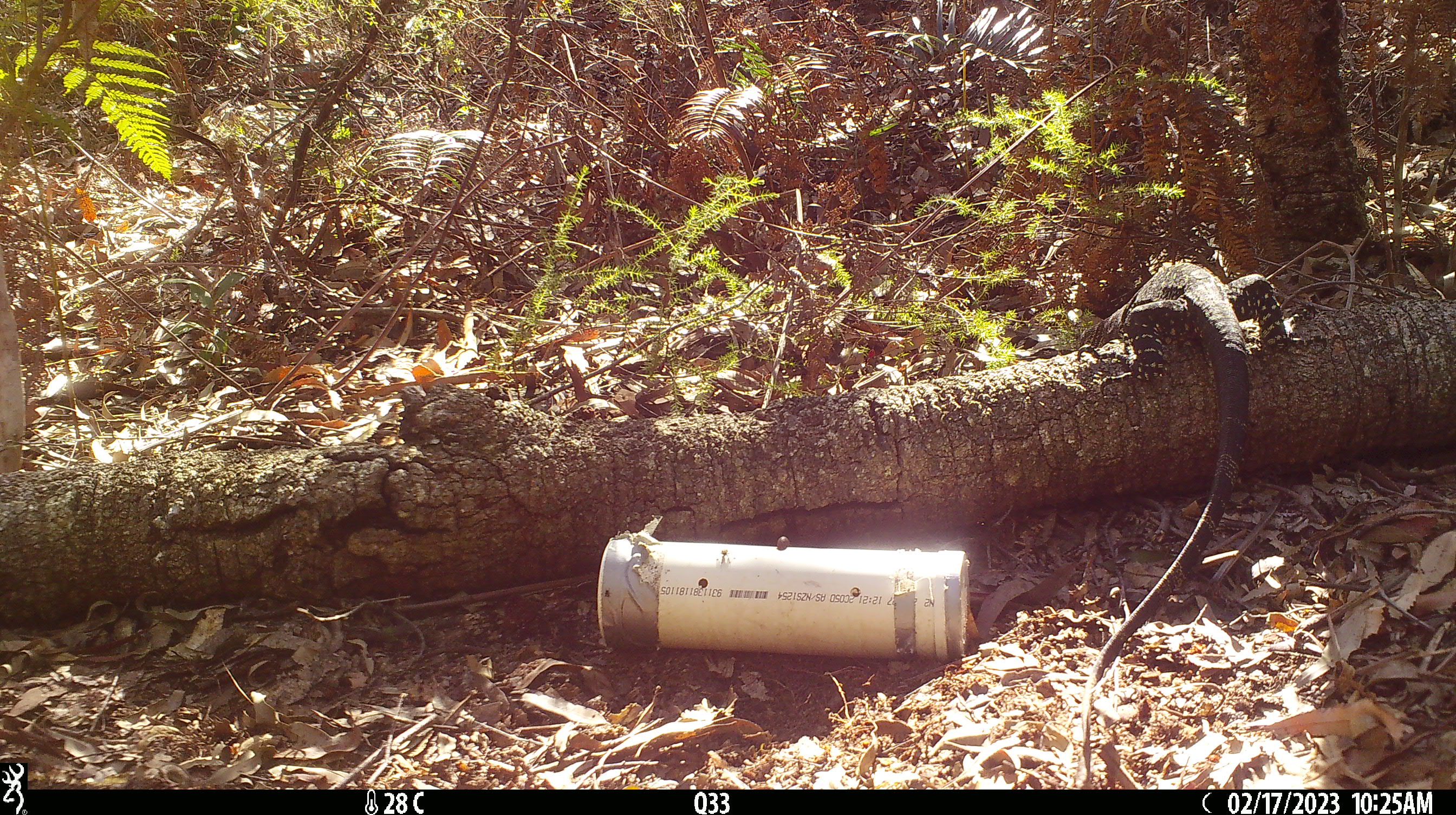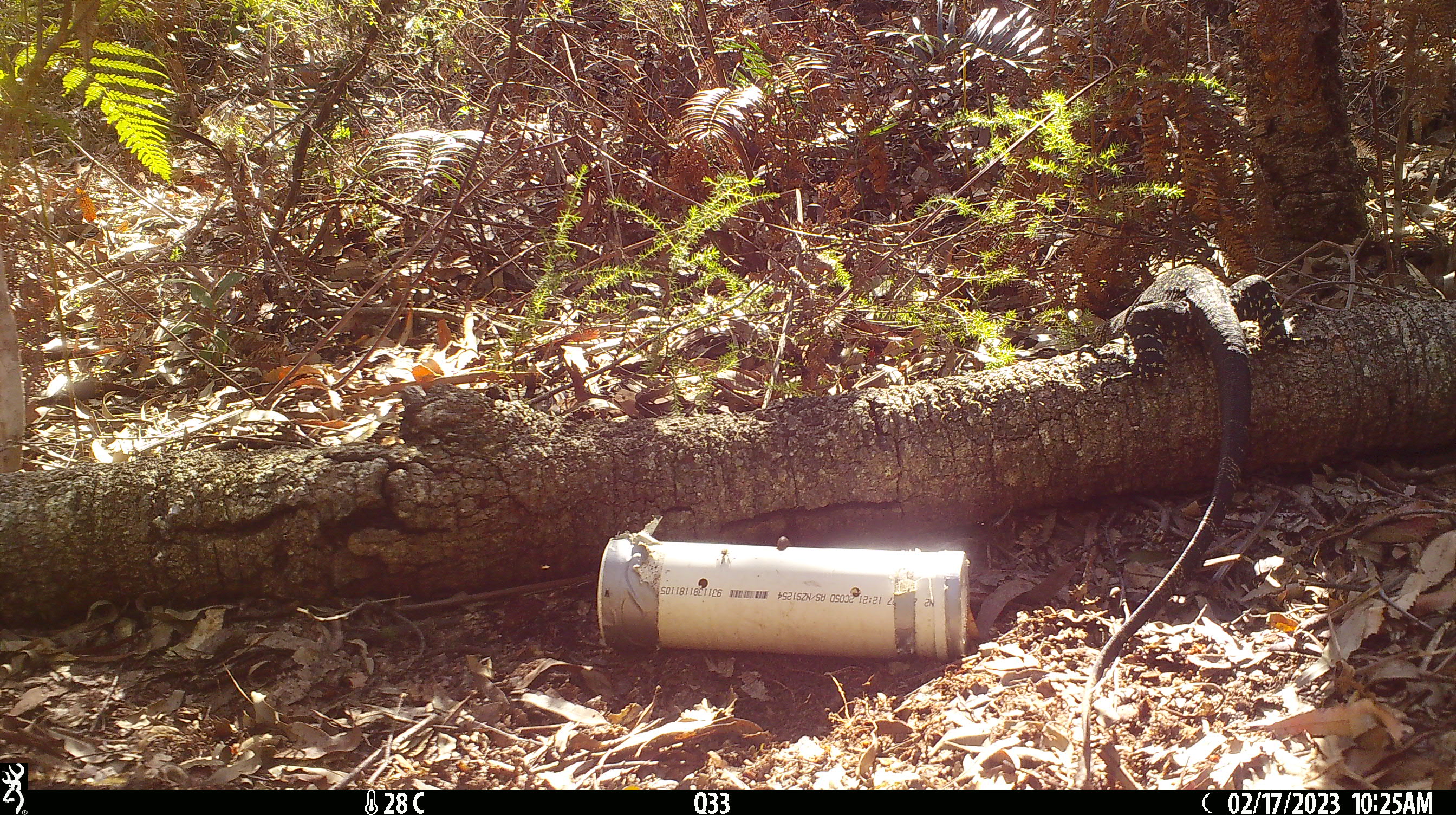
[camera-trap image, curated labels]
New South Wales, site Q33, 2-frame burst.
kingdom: Animalia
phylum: Chordata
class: Reptilia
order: Squamata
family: Varanidae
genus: Varanus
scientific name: Varanus varius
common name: lace monitor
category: goanna